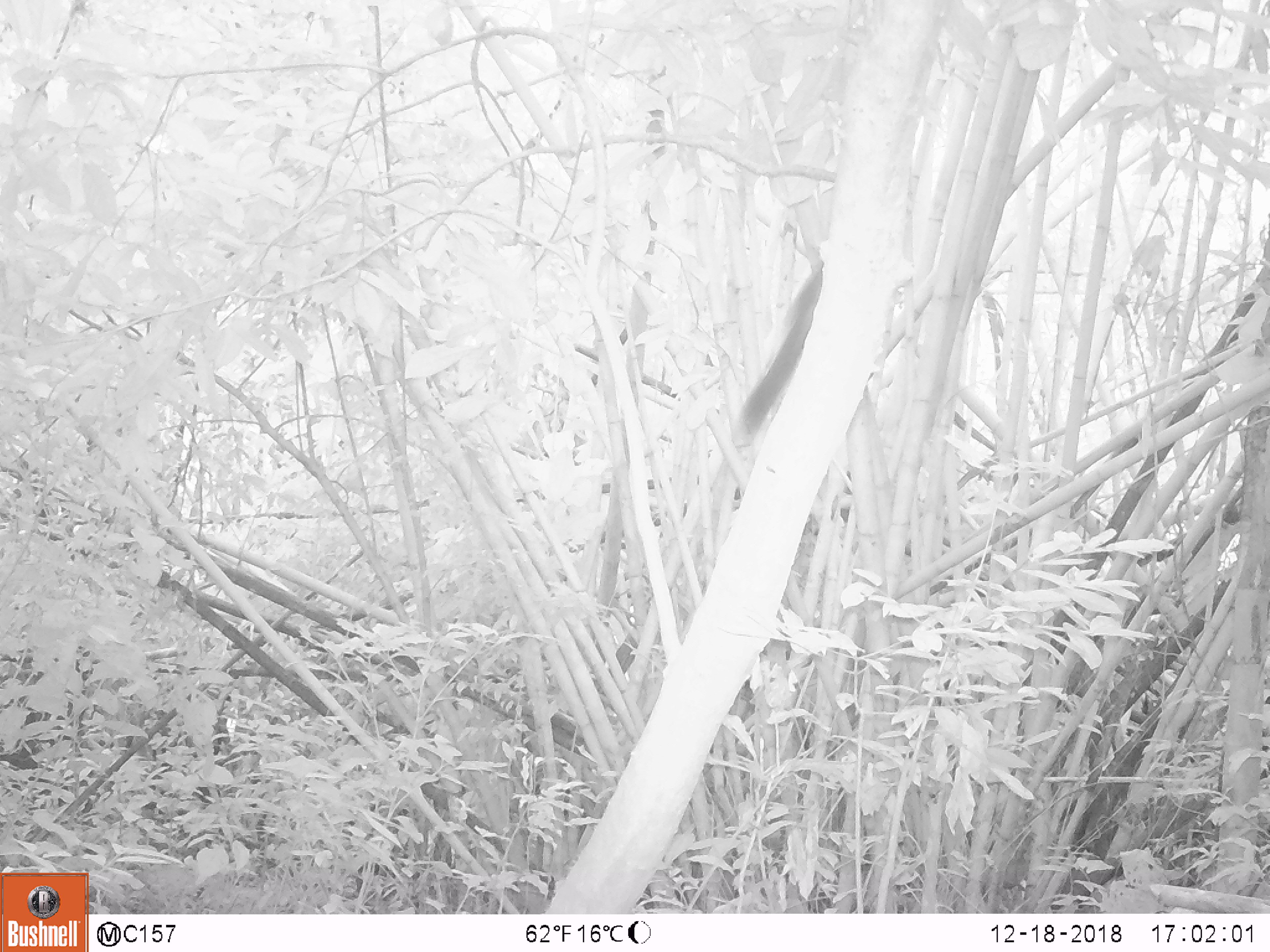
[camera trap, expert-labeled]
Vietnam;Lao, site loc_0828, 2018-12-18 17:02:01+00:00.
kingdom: Animalia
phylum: Chordata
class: Mammalia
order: Rodentia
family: Sciuridae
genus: Sciurus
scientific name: Sciurus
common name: squirrel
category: unidentified squirrel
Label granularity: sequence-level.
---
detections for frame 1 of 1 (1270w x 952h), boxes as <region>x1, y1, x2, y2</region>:
unidentified squirrel: <region>740, 261, 822, 434</region>